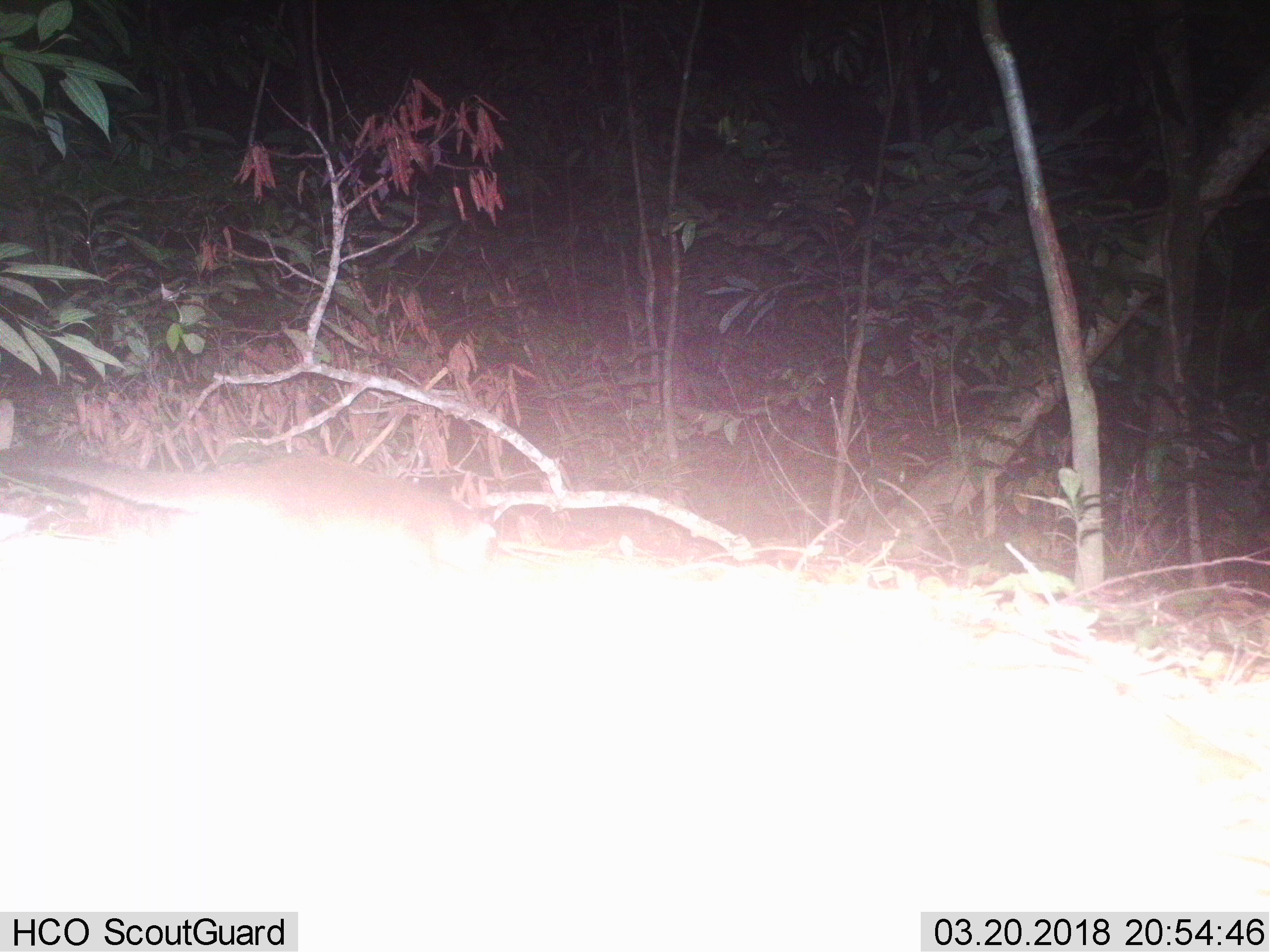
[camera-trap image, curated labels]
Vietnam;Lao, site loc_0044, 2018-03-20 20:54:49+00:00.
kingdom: Animalia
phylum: Chordata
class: Mammalia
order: Carnivora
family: Viverridae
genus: Paguma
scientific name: Paguma larvata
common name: masked palm civet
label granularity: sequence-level